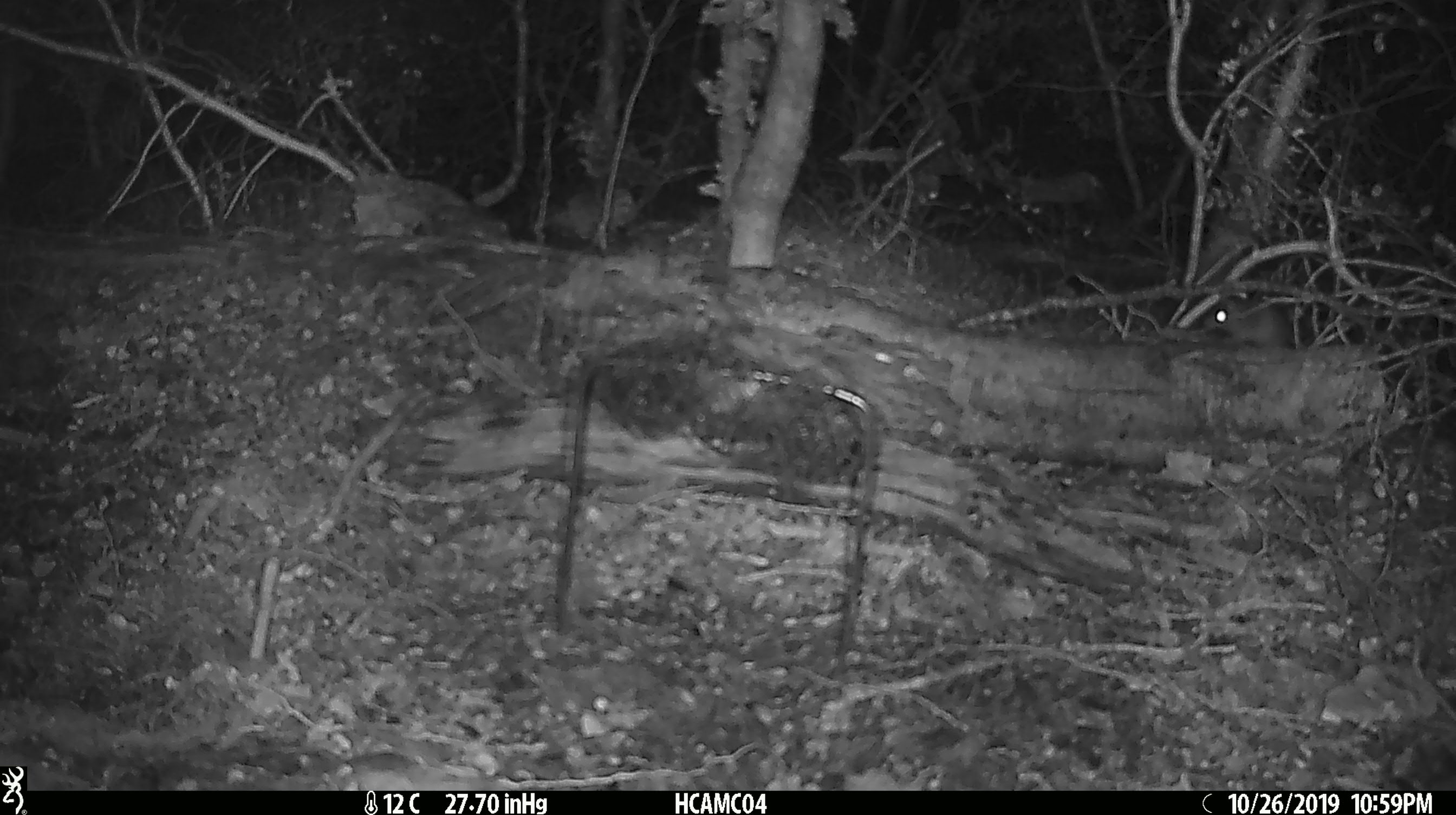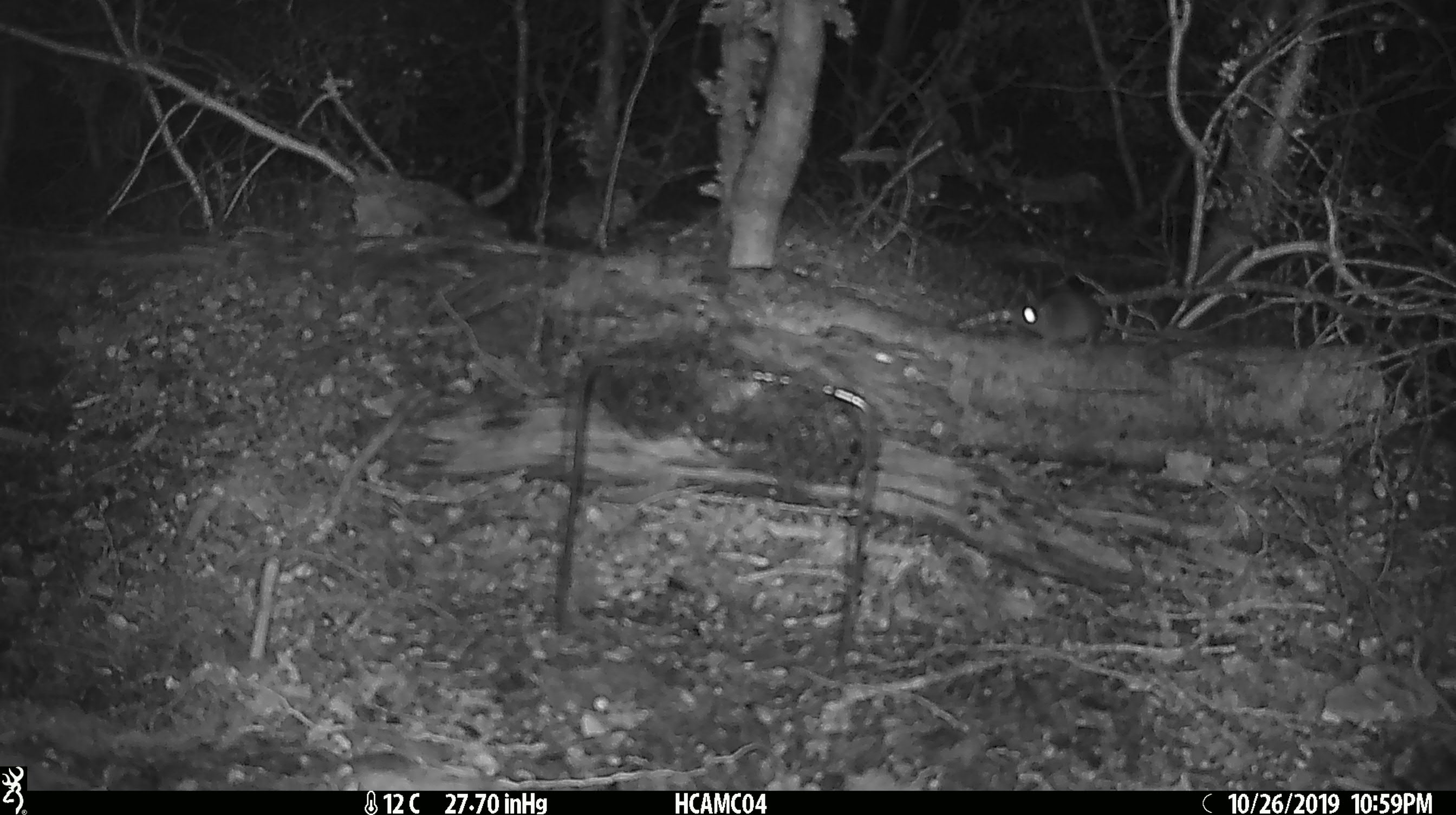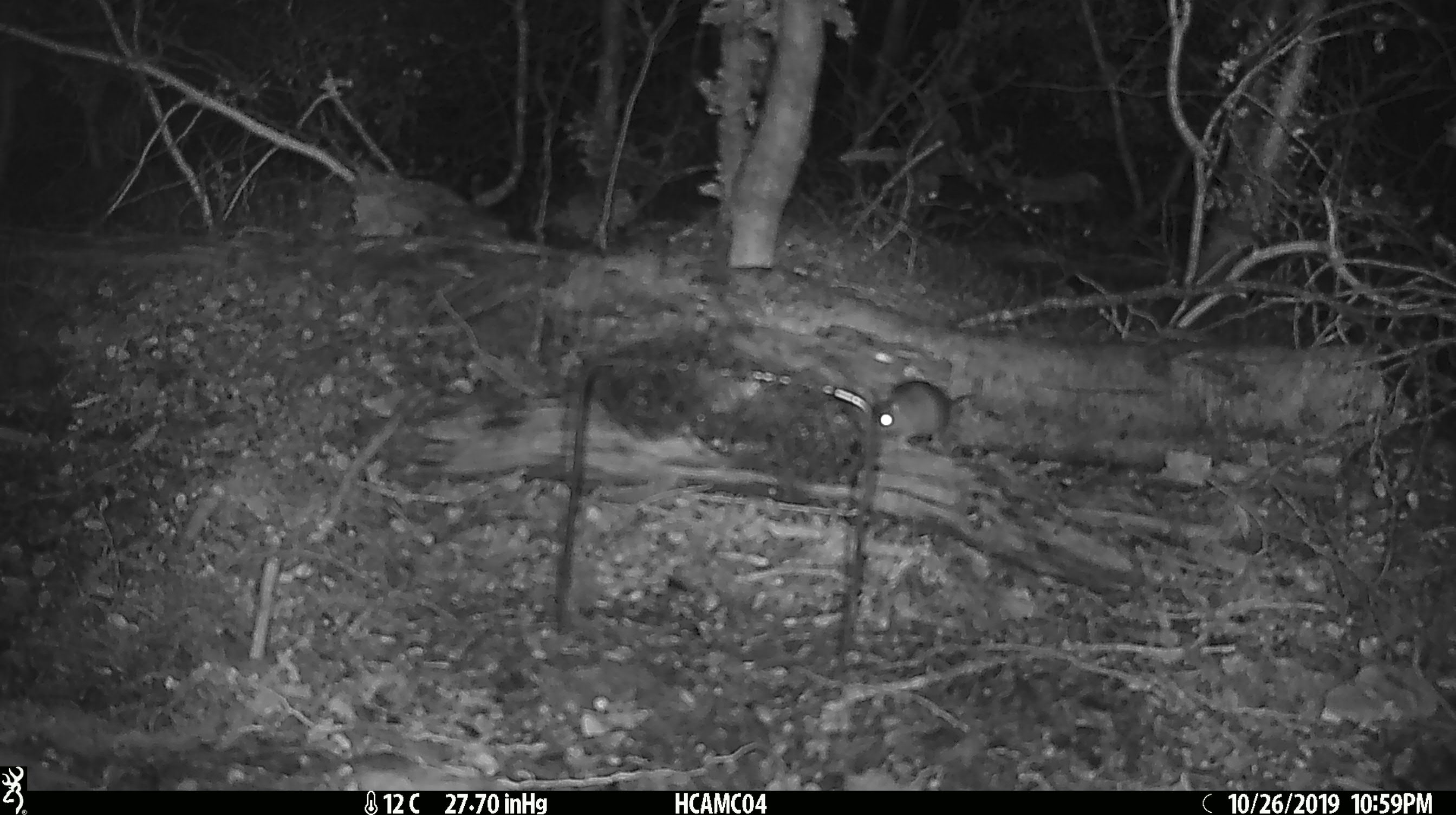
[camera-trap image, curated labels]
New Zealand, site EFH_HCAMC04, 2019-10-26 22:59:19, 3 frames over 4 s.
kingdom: Animalia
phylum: Chordata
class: Mammalia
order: Rodentia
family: Muridae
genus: Mus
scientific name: Mus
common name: mouse